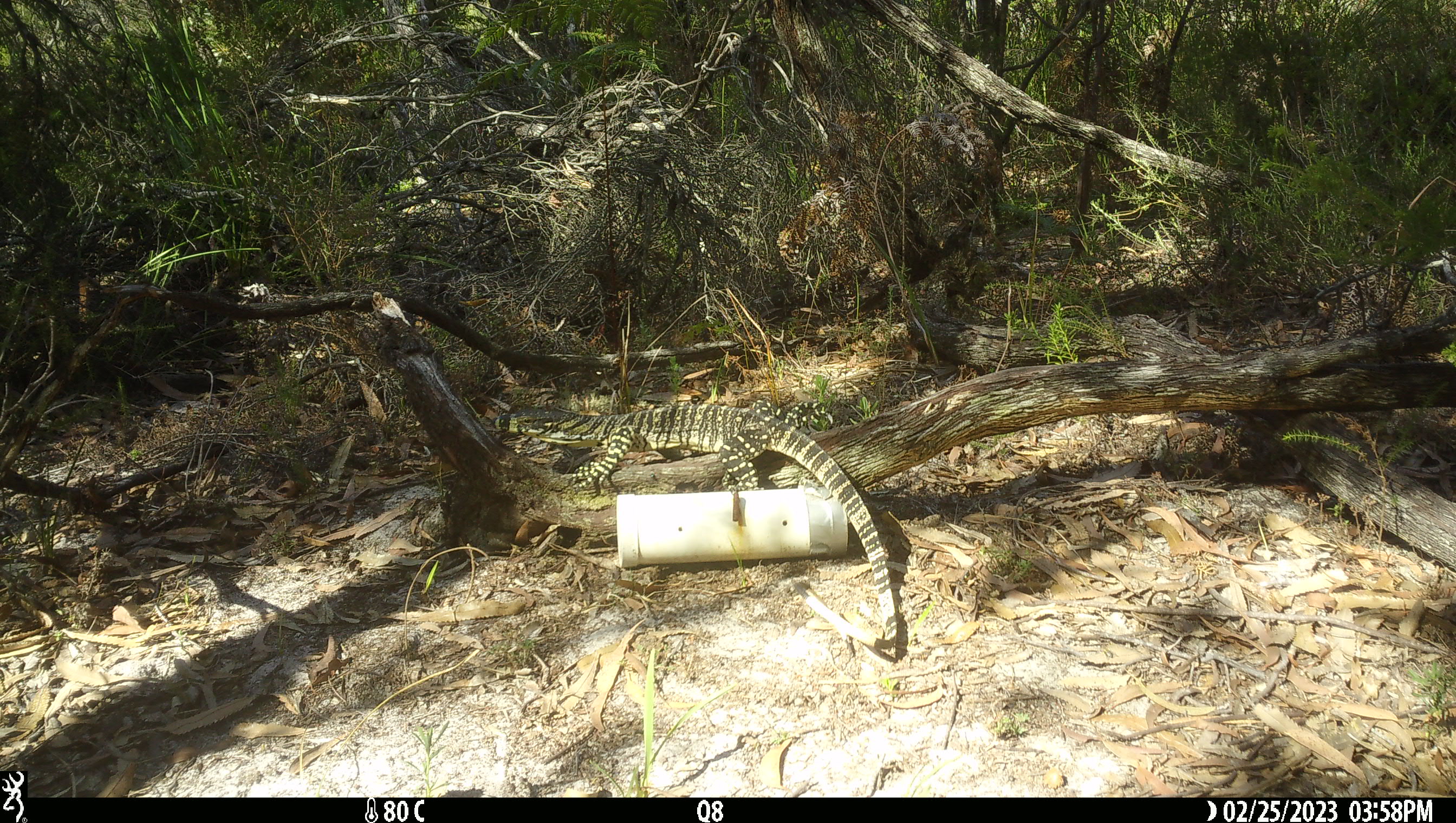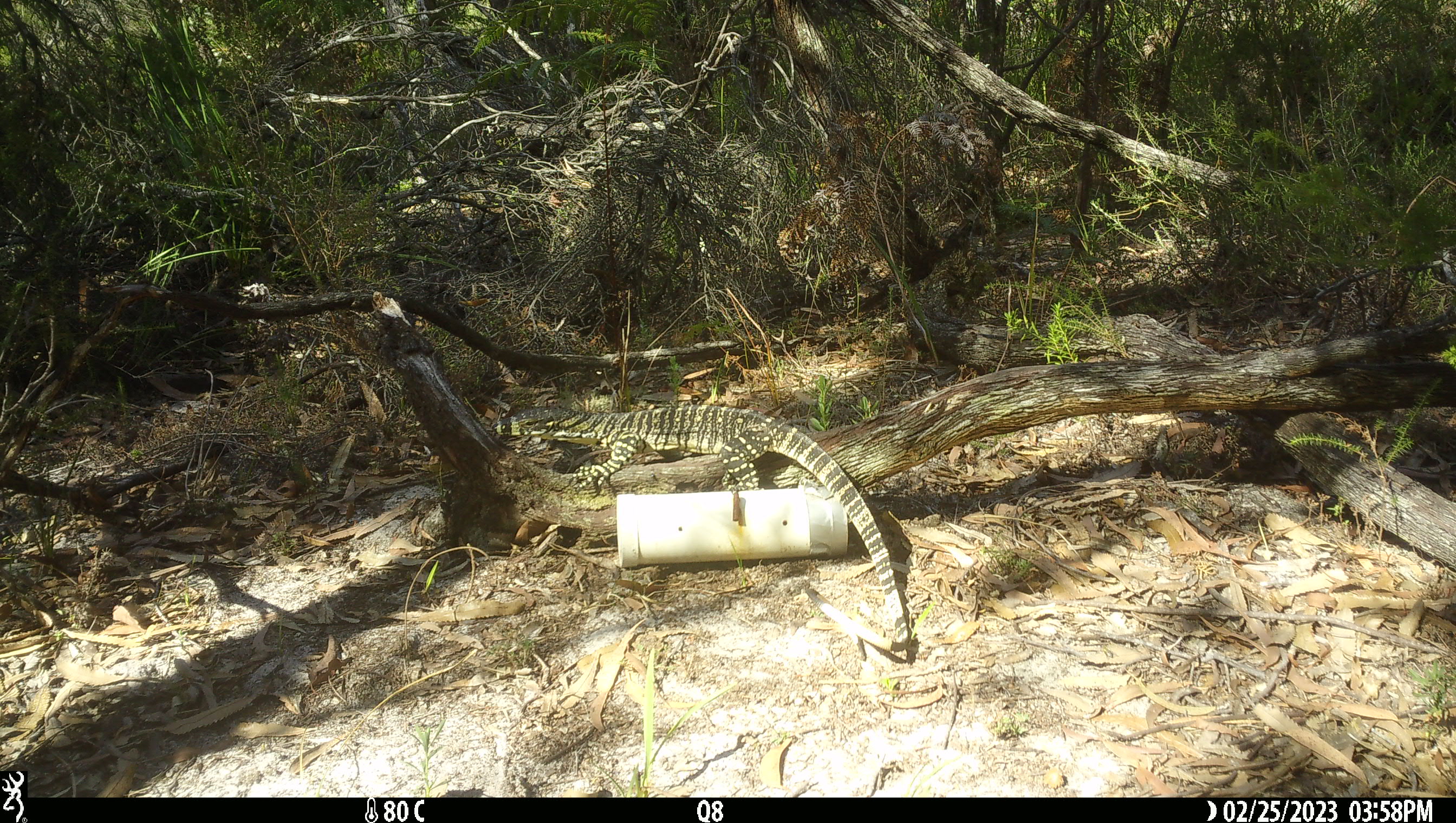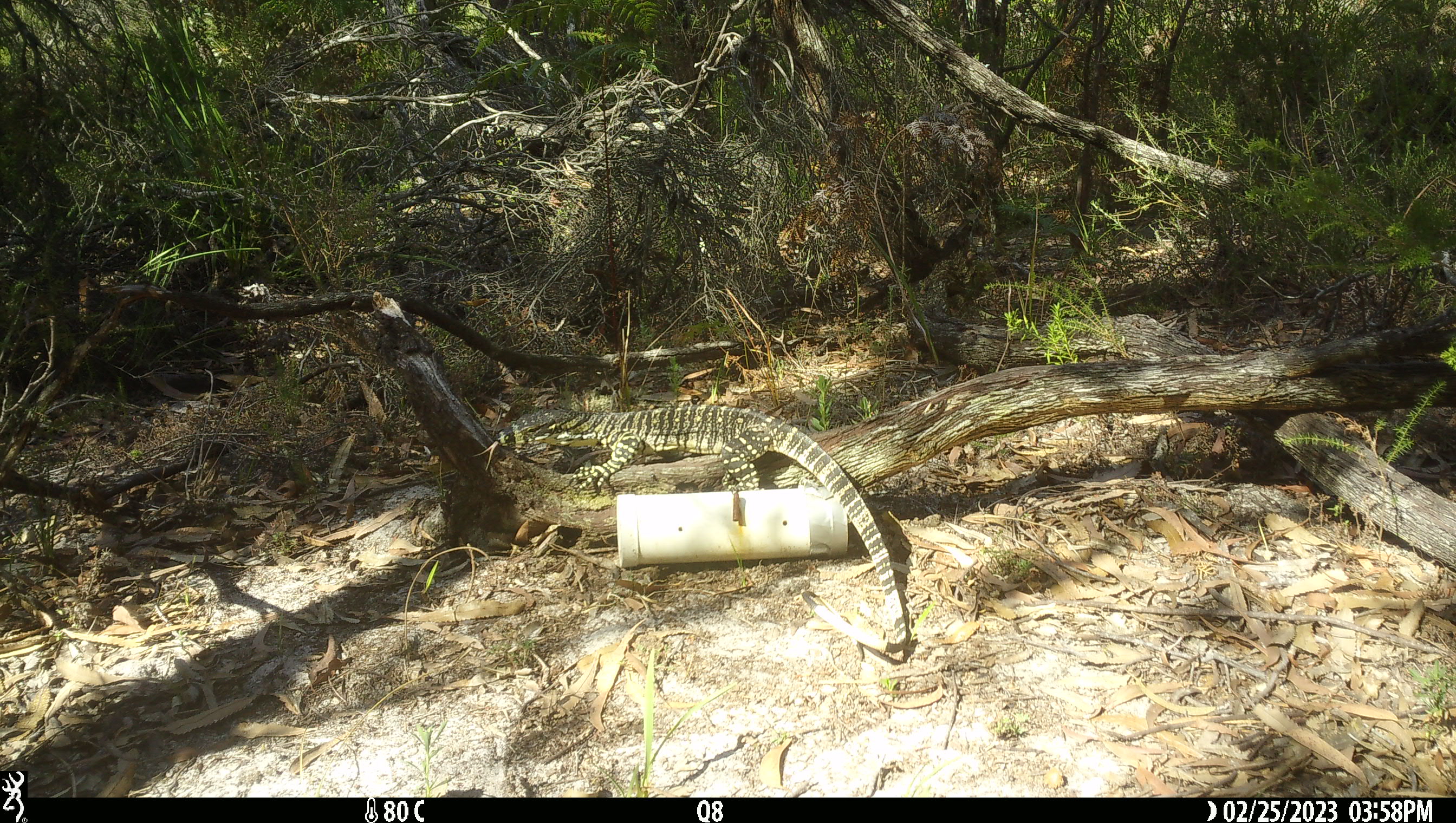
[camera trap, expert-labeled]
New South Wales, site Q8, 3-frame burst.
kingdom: Animalia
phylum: Chordata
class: Reptilia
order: Squamata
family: Varanidae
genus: Varanus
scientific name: Varanus varius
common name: lace monitor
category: goanna